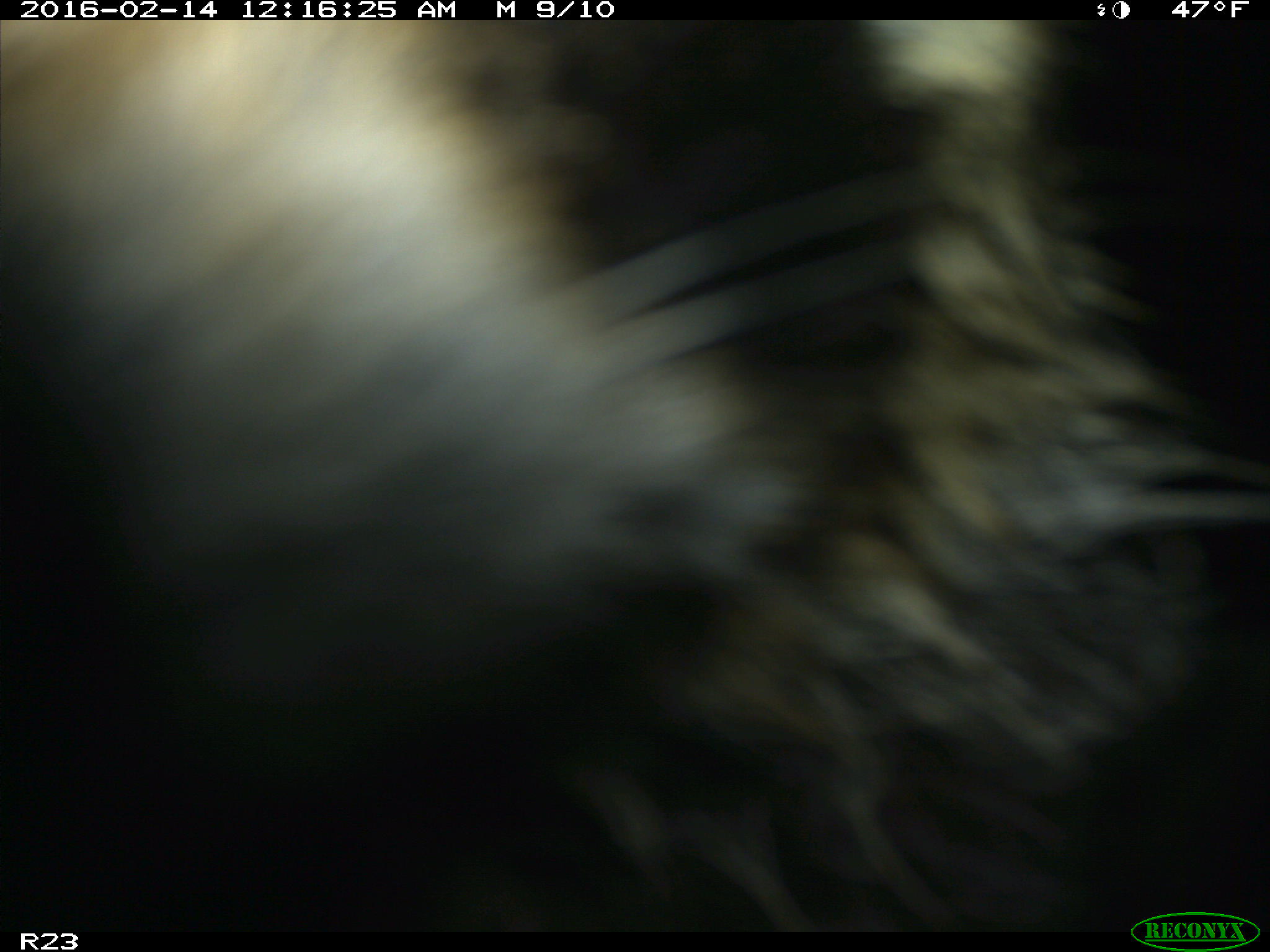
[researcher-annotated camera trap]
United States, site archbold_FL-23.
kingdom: Animalia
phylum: Chordata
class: Mammalia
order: Carnivora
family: Procyonidae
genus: Procyon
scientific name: Procyon lotor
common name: common raccoon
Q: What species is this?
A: Procyon lotor (common raccoon).